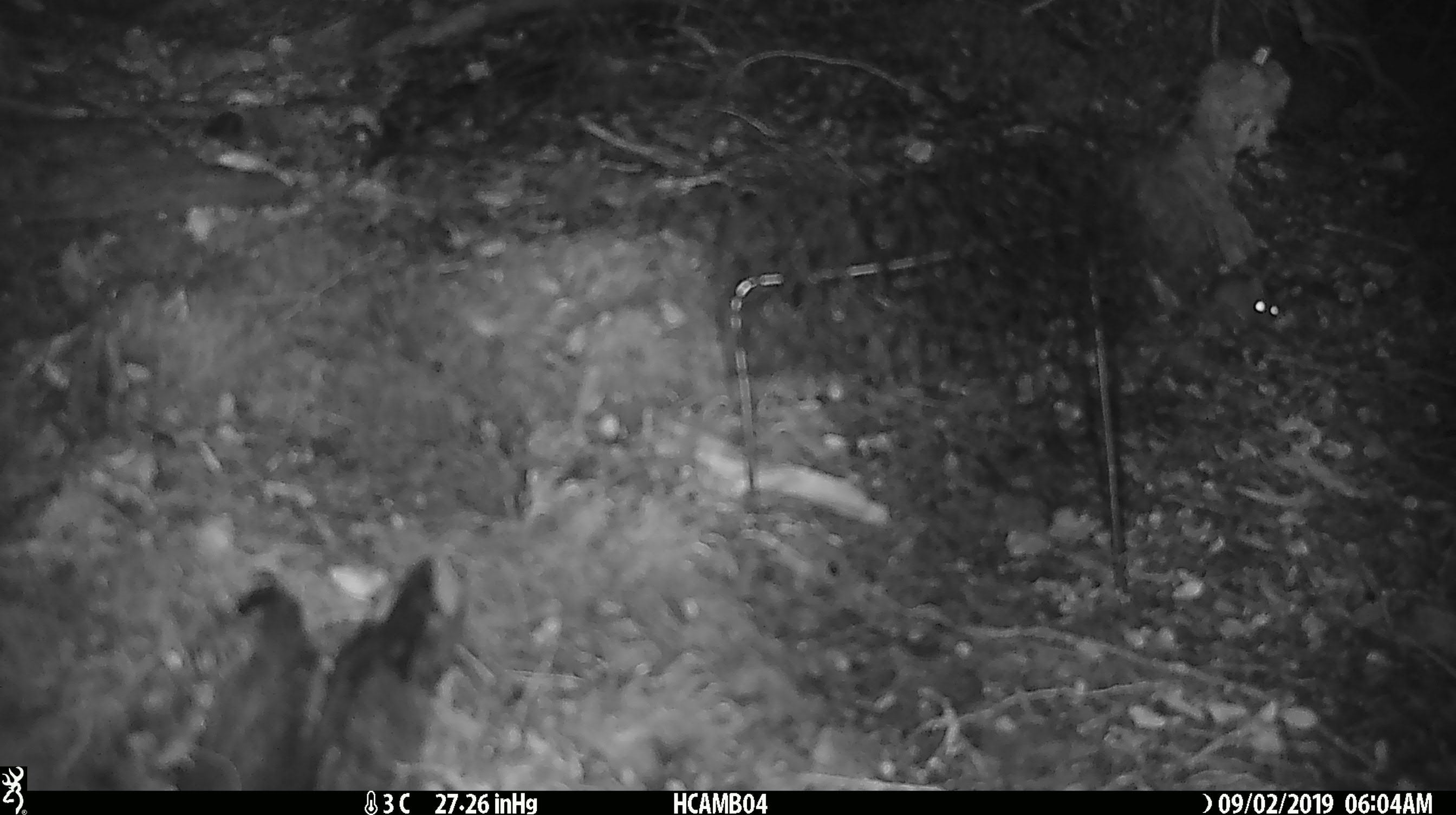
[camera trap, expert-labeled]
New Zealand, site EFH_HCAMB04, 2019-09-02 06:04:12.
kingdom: Animalia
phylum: Chordata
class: Mammalia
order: Rodentia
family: Muridae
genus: Mus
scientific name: Mus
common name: mouse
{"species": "mouse (Mus)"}